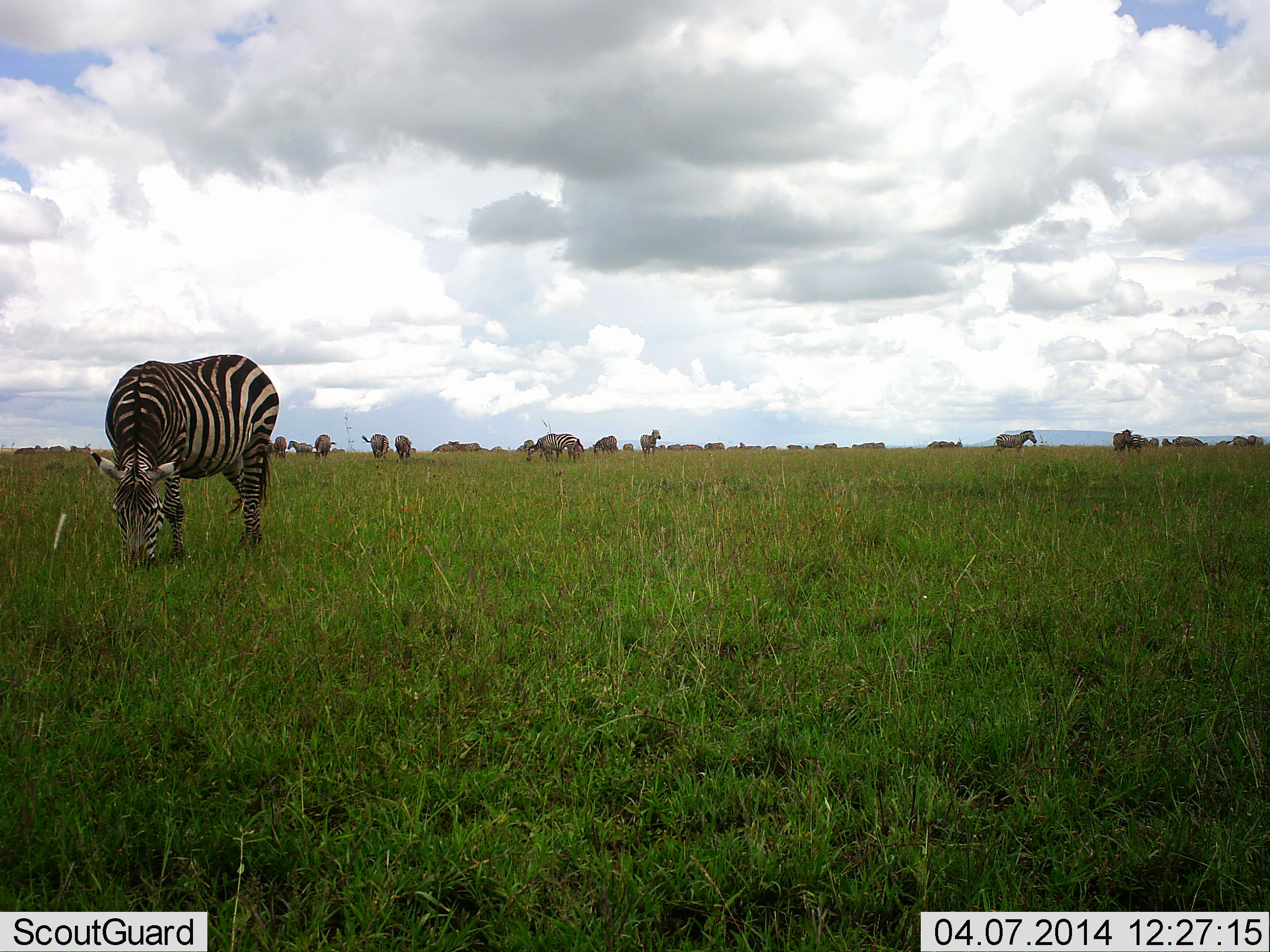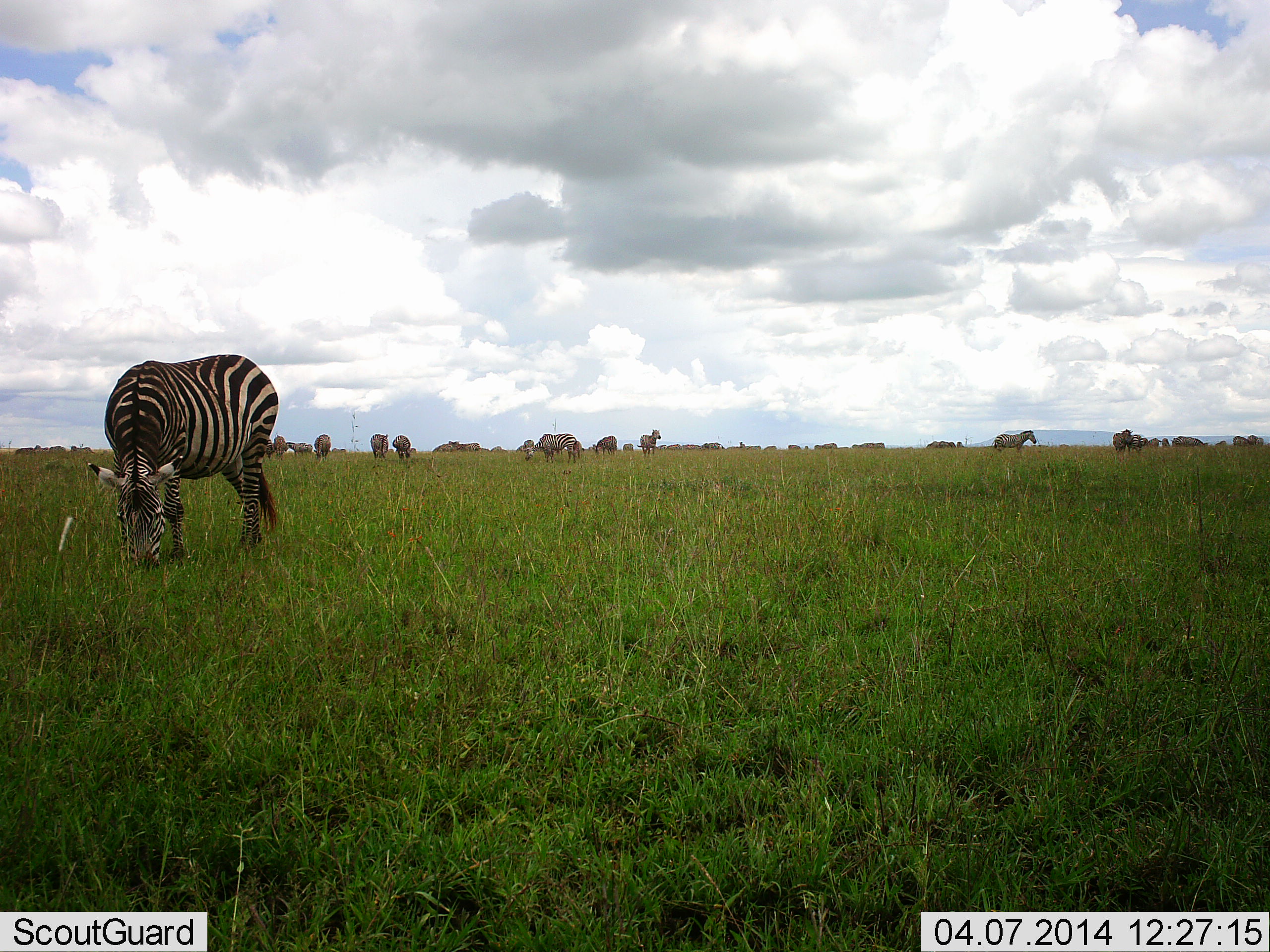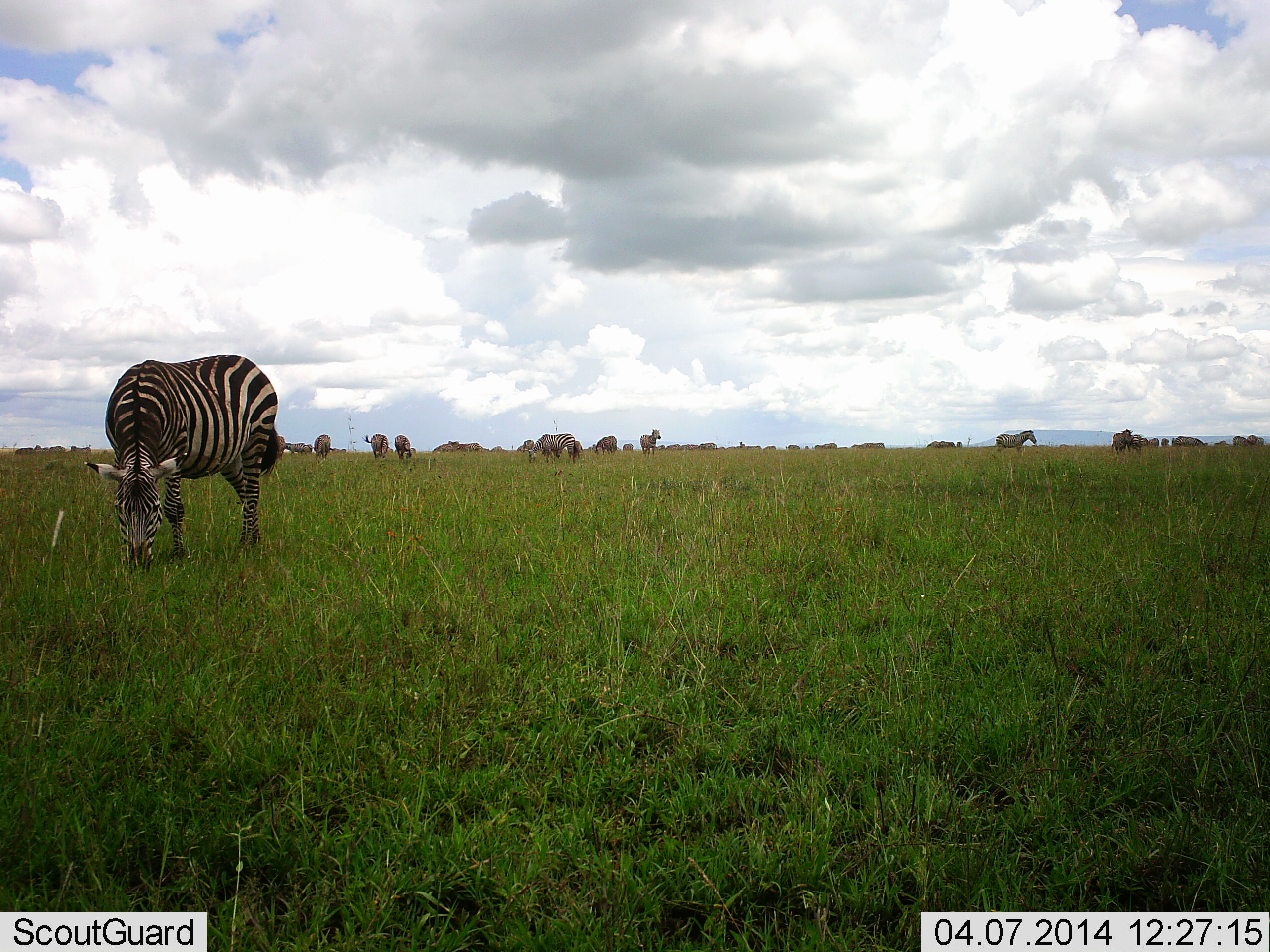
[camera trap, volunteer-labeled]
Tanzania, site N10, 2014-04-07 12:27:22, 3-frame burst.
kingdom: Animalia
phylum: Chordata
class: Mammalia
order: Perissodactyla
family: Equidae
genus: Equus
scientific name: Equus quagga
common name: plains zebra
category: zebra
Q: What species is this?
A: Zebra (plains zebra) (Equus quagga).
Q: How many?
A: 11-50.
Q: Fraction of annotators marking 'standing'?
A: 55%.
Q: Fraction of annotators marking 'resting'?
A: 9%.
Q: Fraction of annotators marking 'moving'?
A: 36%.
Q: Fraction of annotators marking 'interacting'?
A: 9%.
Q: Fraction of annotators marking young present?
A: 9%.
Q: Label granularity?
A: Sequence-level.